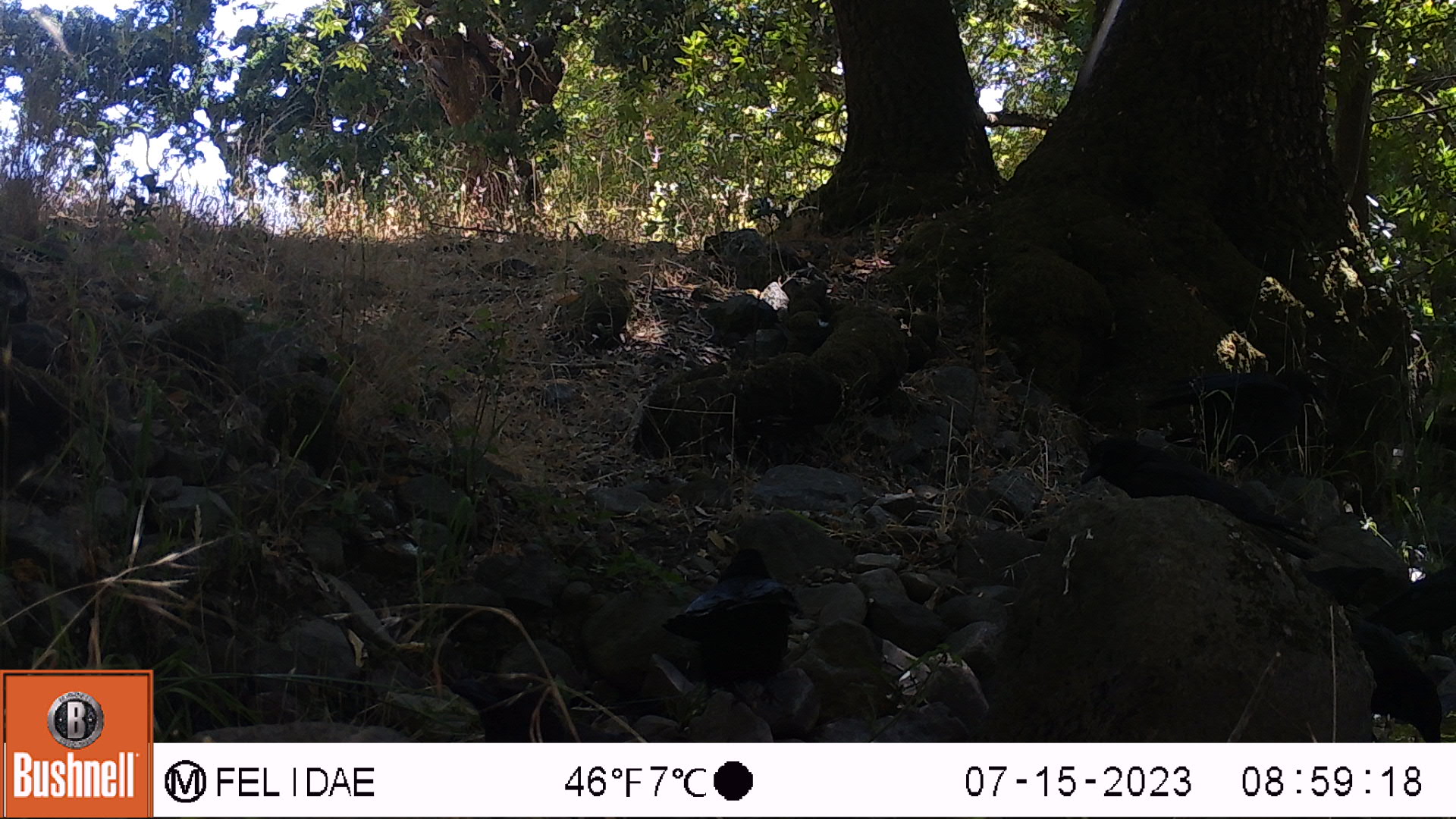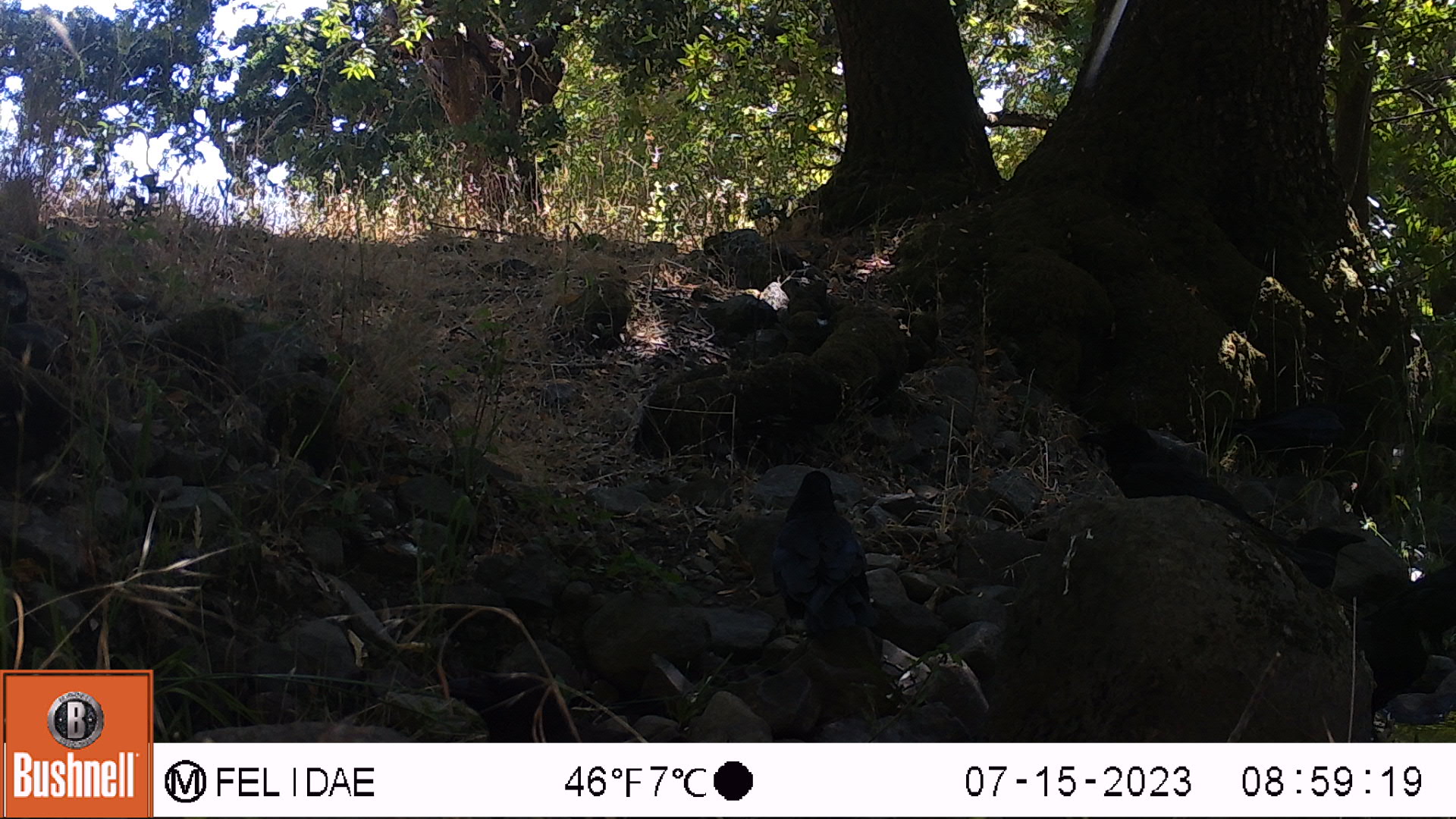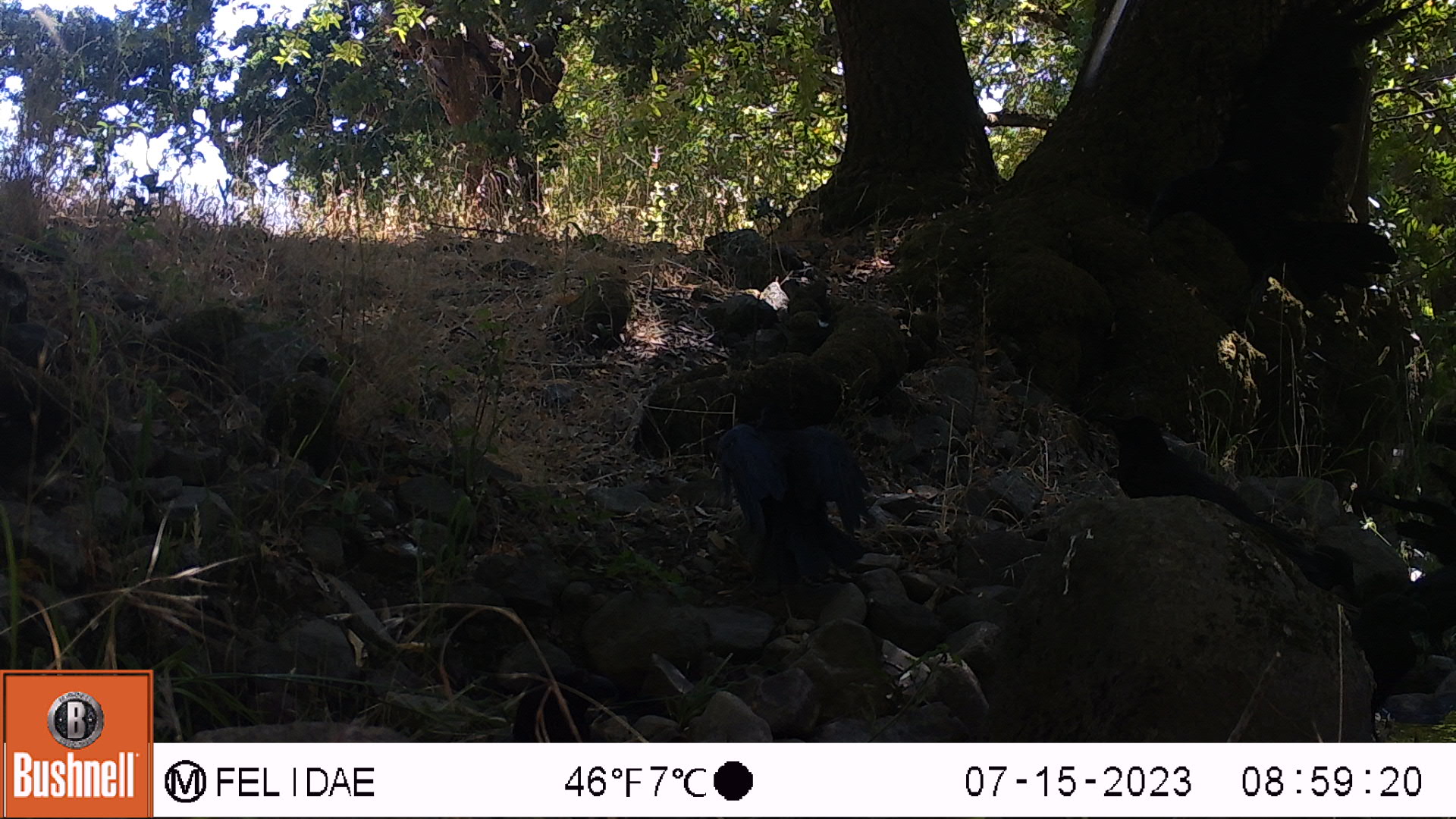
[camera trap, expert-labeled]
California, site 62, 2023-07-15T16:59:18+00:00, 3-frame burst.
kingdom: Animalia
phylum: Chordata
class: Aves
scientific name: Aves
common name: bird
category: unknown bird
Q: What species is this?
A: Unknown bird (bird) (Aves).